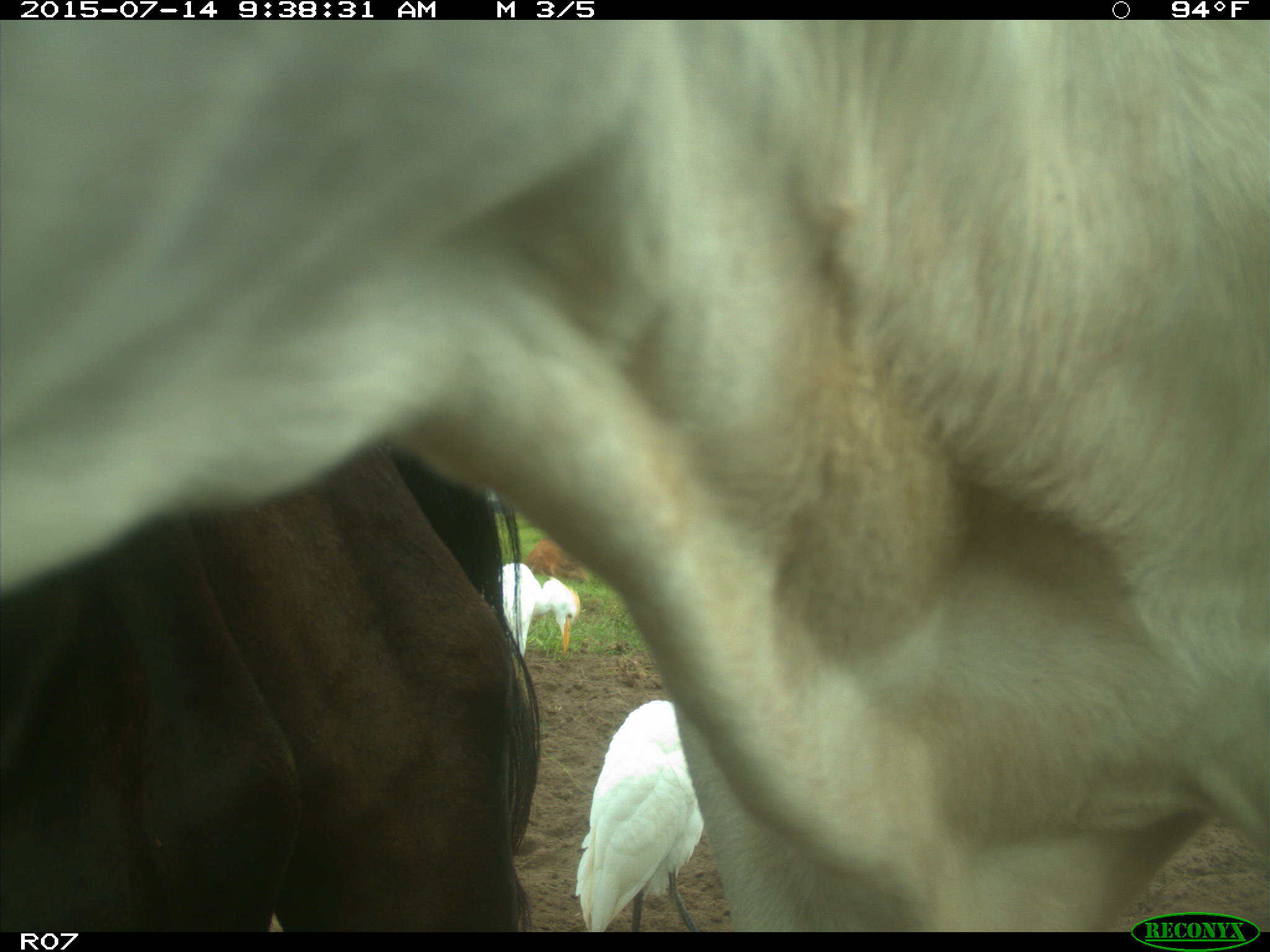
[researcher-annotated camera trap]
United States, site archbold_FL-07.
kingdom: Animalia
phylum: Chordata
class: Mammalia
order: Artiodactyla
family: Bovidae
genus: Bos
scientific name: Bos taurus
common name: domestic cow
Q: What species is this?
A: Bos taurus (domestic cow).